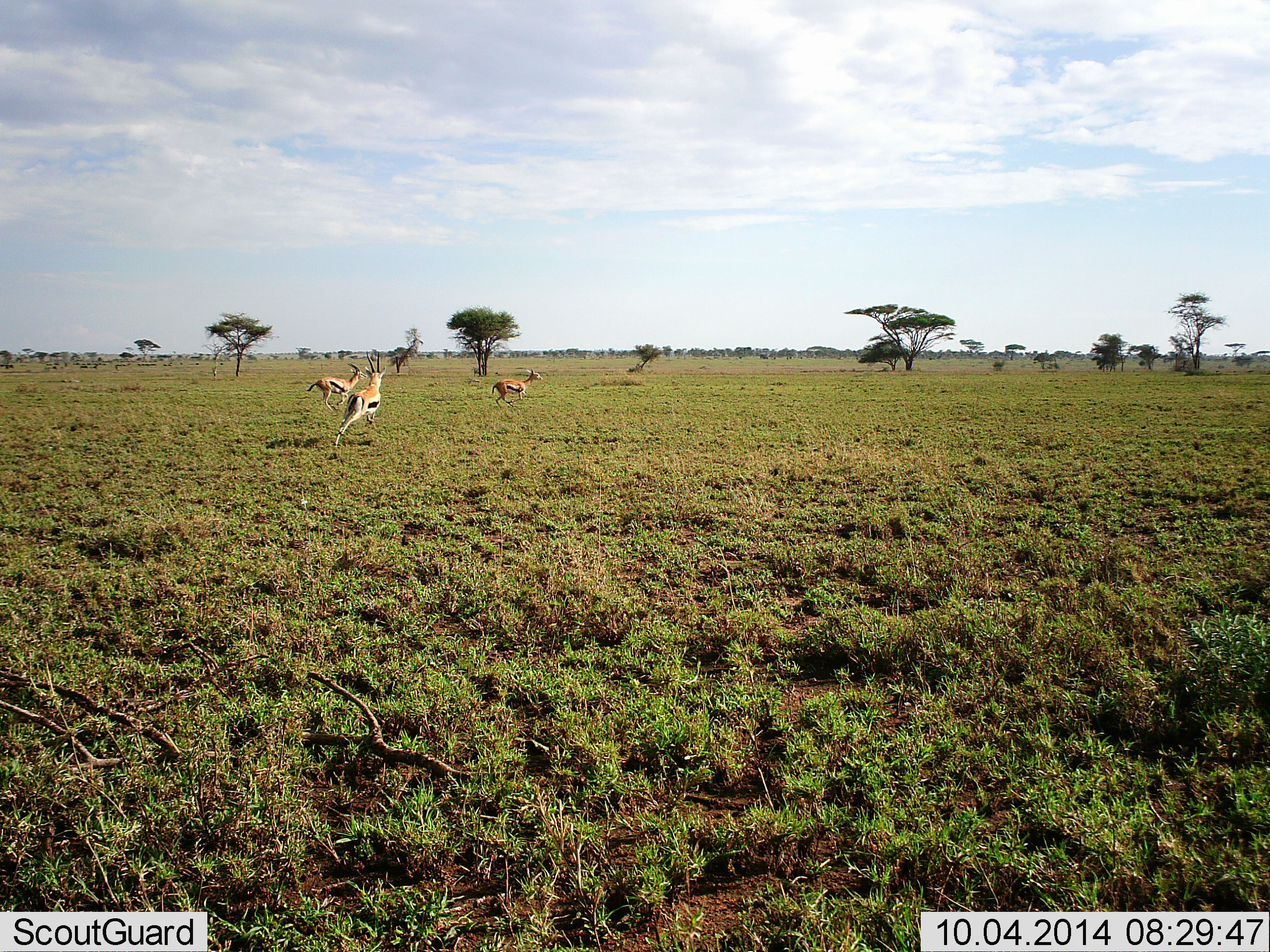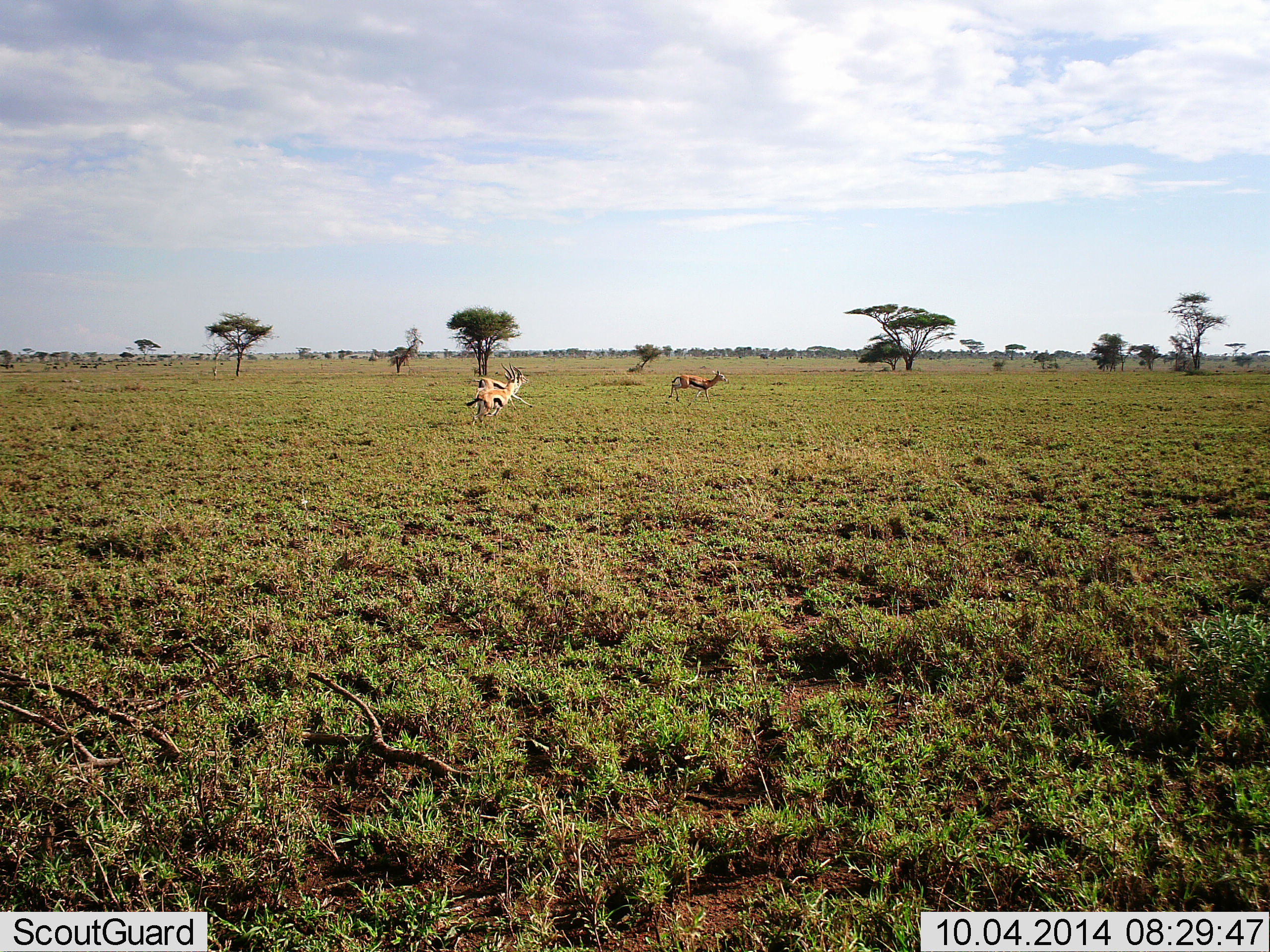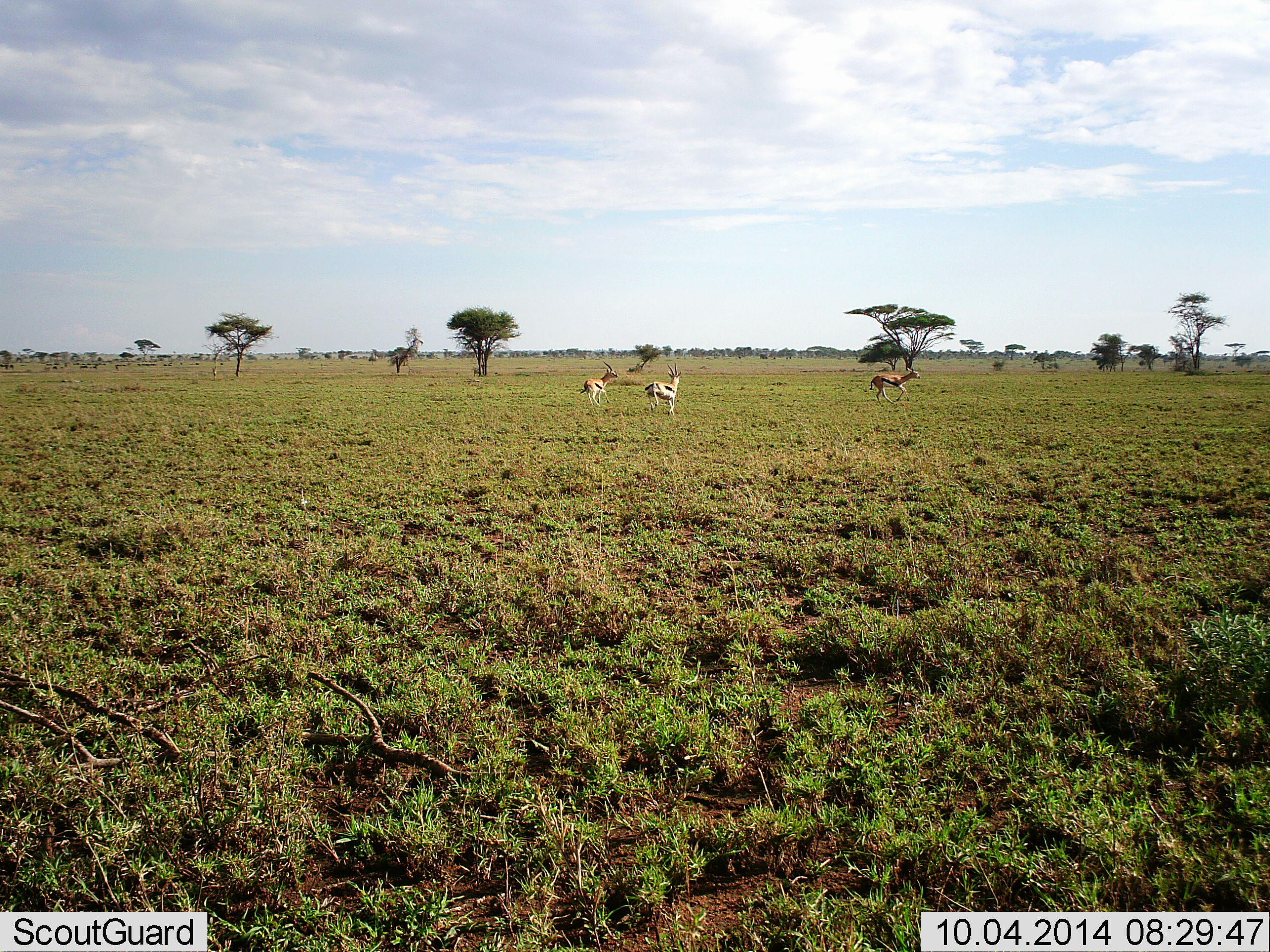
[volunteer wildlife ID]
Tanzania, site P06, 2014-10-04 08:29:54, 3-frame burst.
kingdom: Animalia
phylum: Chordata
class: Mammalia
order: Artiodactyla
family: Bovidae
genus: Eudorcas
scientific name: Eudorcas thomsonii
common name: thomson's gazelle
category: gazellethomsons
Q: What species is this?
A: Gazellethomsons (thomson's gazelle) (Eudorcas thomsonii).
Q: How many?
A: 3.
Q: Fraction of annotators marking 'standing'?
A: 10%.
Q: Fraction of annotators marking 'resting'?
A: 0%.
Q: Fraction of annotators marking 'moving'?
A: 100%.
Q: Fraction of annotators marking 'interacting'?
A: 20%.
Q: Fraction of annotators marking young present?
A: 0%.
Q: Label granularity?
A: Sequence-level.